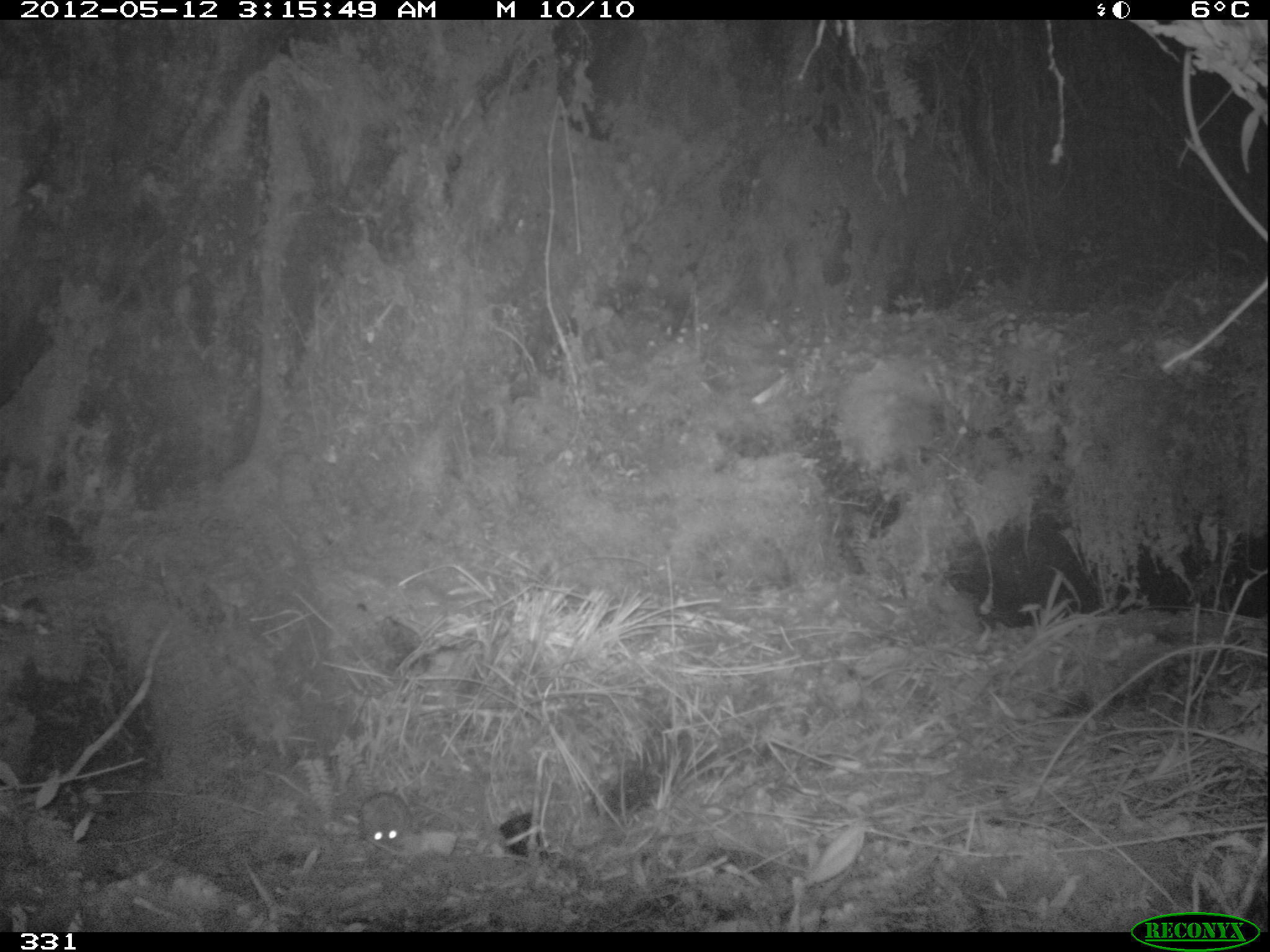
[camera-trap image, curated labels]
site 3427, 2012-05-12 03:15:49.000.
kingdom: Animalia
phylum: Chordata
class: Mammalia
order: Rodentia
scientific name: Rodentia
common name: rodents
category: unknown rodent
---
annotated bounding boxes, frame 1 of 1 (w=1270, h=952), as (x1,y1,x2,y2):
unknown rodent: (359,791,412,847)